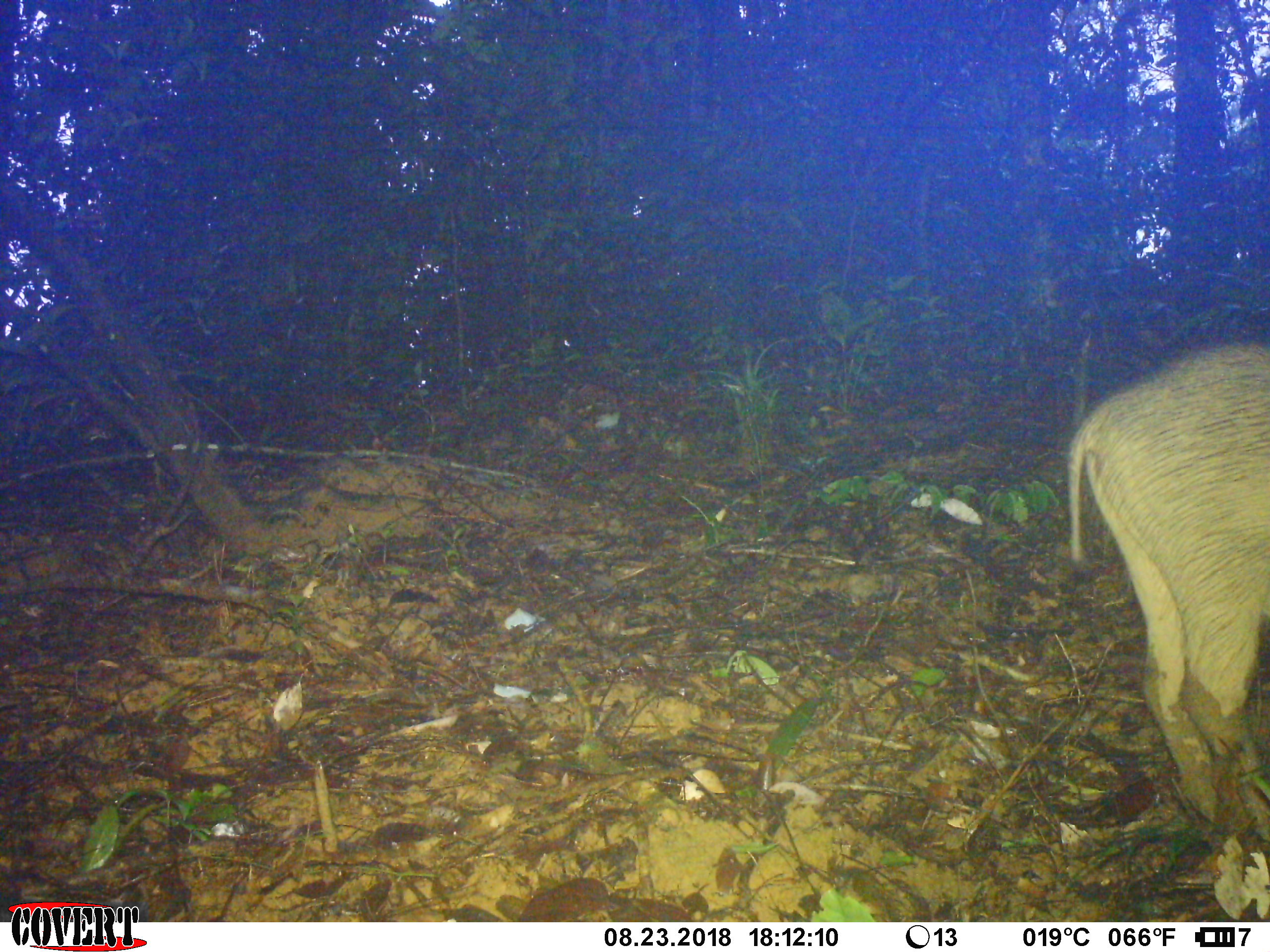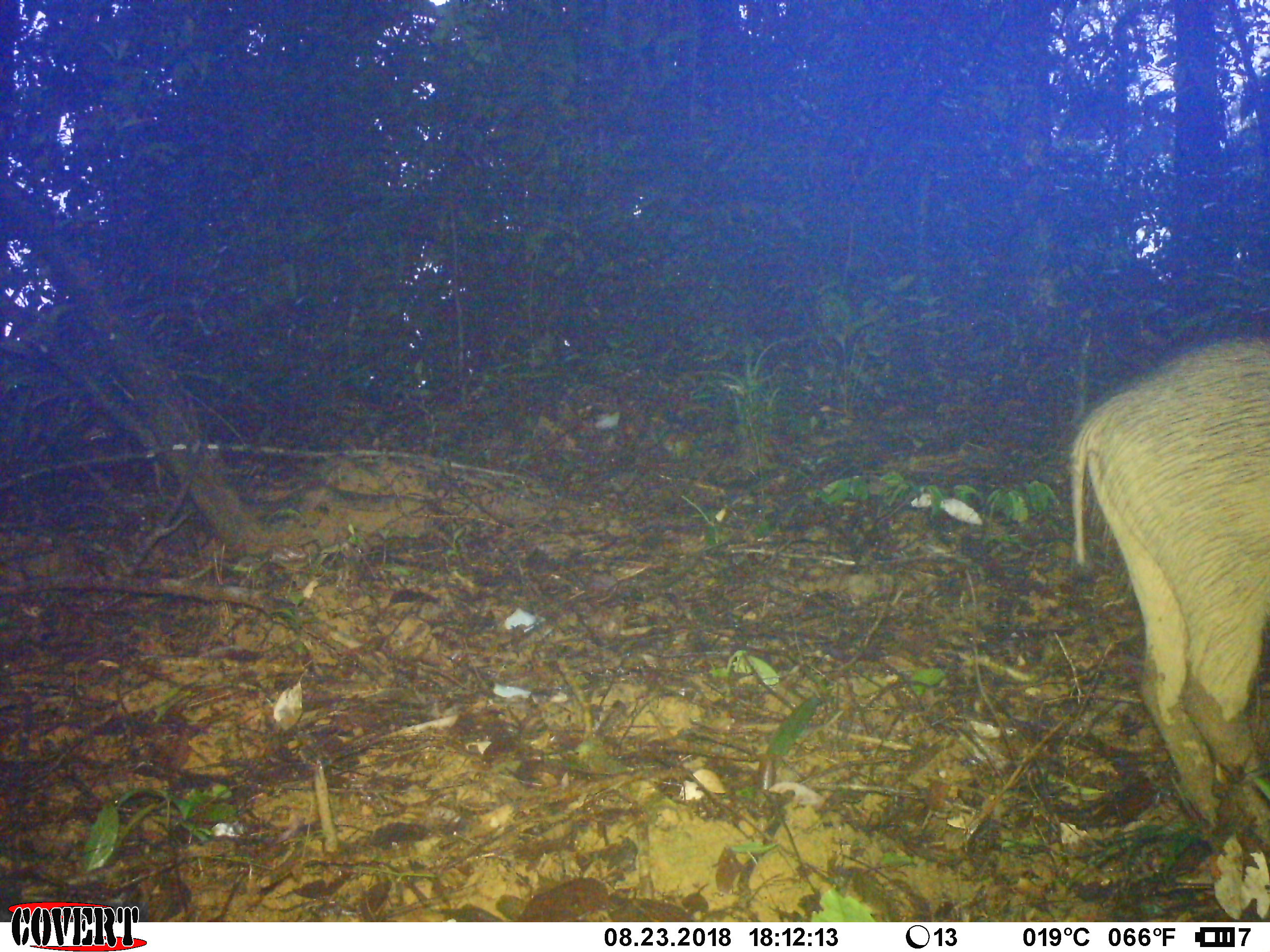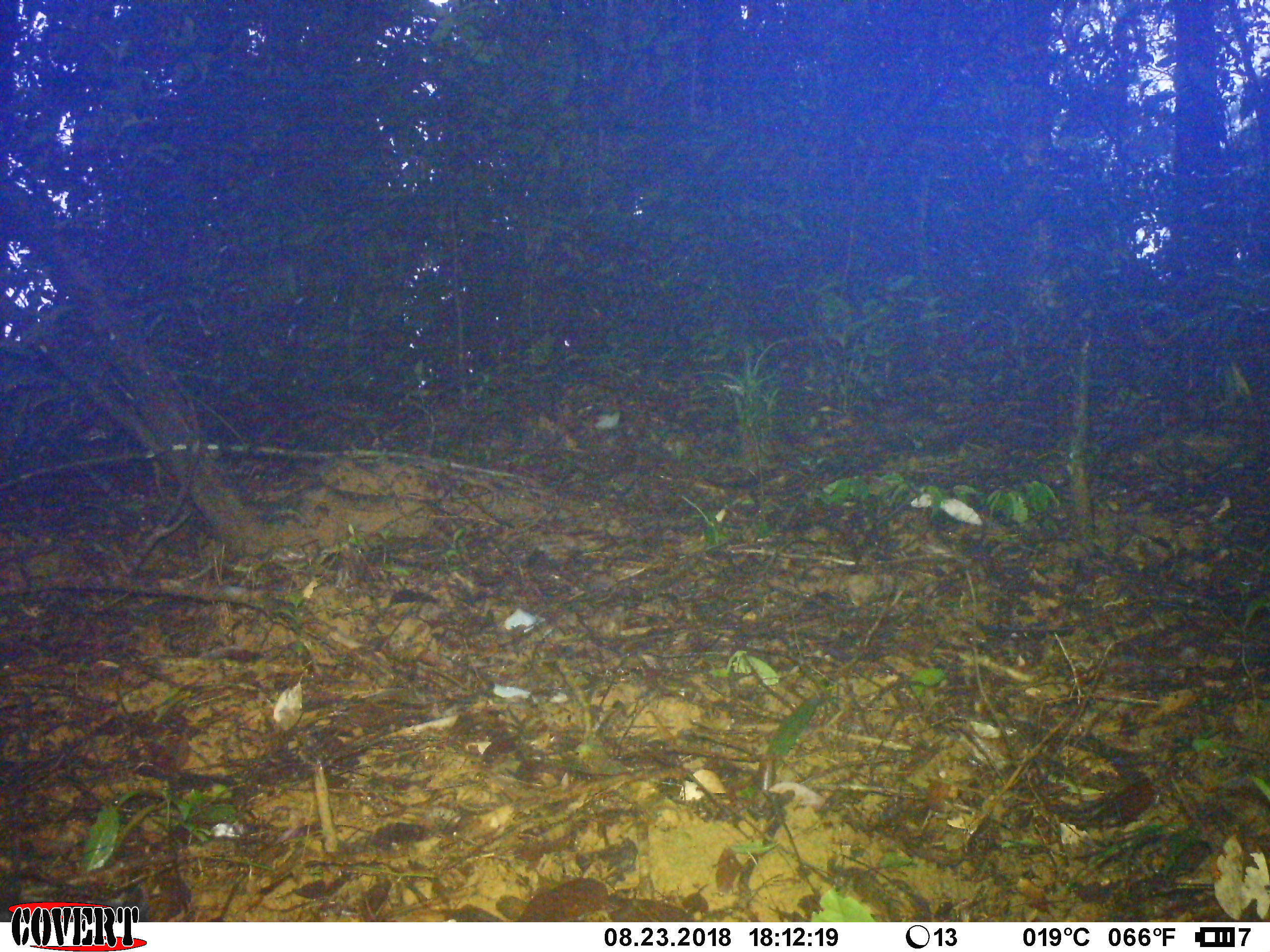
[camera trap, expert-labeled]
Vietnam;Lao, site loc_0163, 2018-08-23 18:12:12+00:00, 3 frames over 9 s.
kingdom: Animalia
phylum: Chordata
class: Mammalia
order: Artiodactyla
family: Suidae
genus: Sus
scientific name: Sus scrofa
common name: eurasian wild pig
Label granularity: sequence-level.